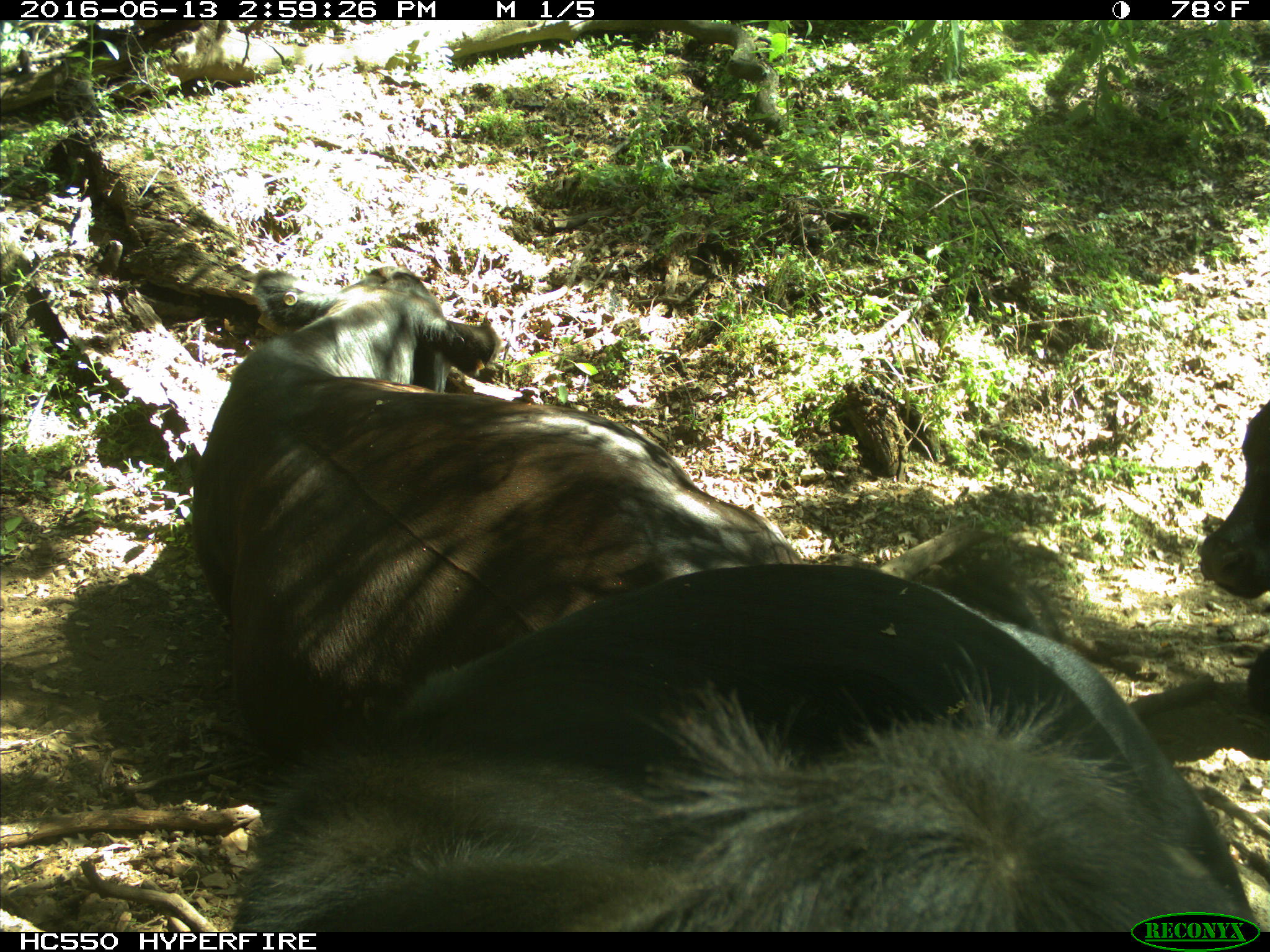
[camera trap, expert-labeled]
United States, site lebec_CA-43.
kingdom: Animalia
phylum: Chordata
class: Mammalia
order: Artiodactyla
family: Bovidae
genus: Bos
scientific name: Bos taurus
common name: domestic cow